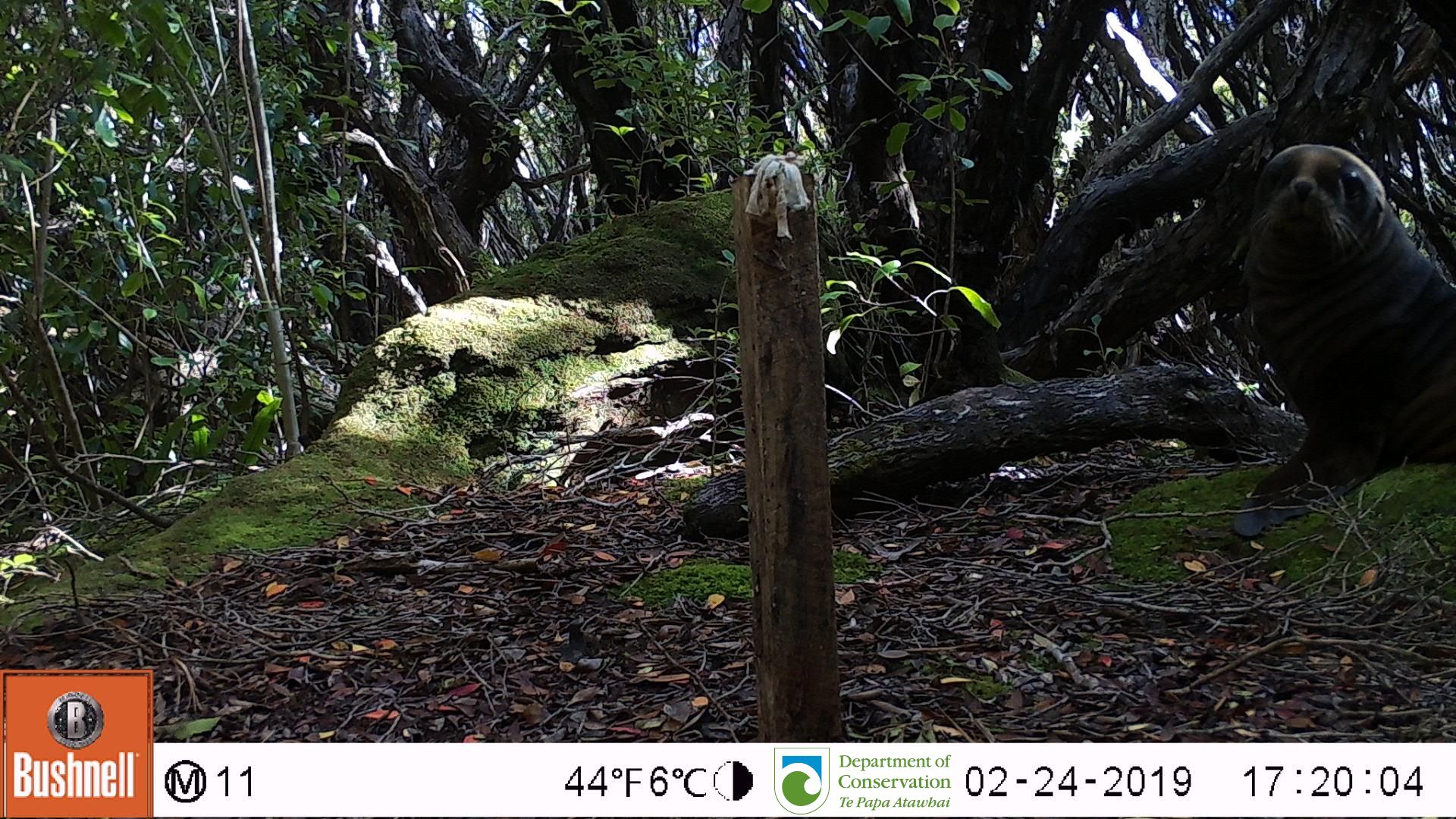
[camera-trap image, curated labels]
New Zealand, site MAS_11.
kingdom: Animalia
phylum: Chordata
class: Mammalia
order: Carnivora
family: Otariidae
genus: Phocarctos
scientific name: Phocarctos hookeri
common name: new zealand sea lion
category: sealion